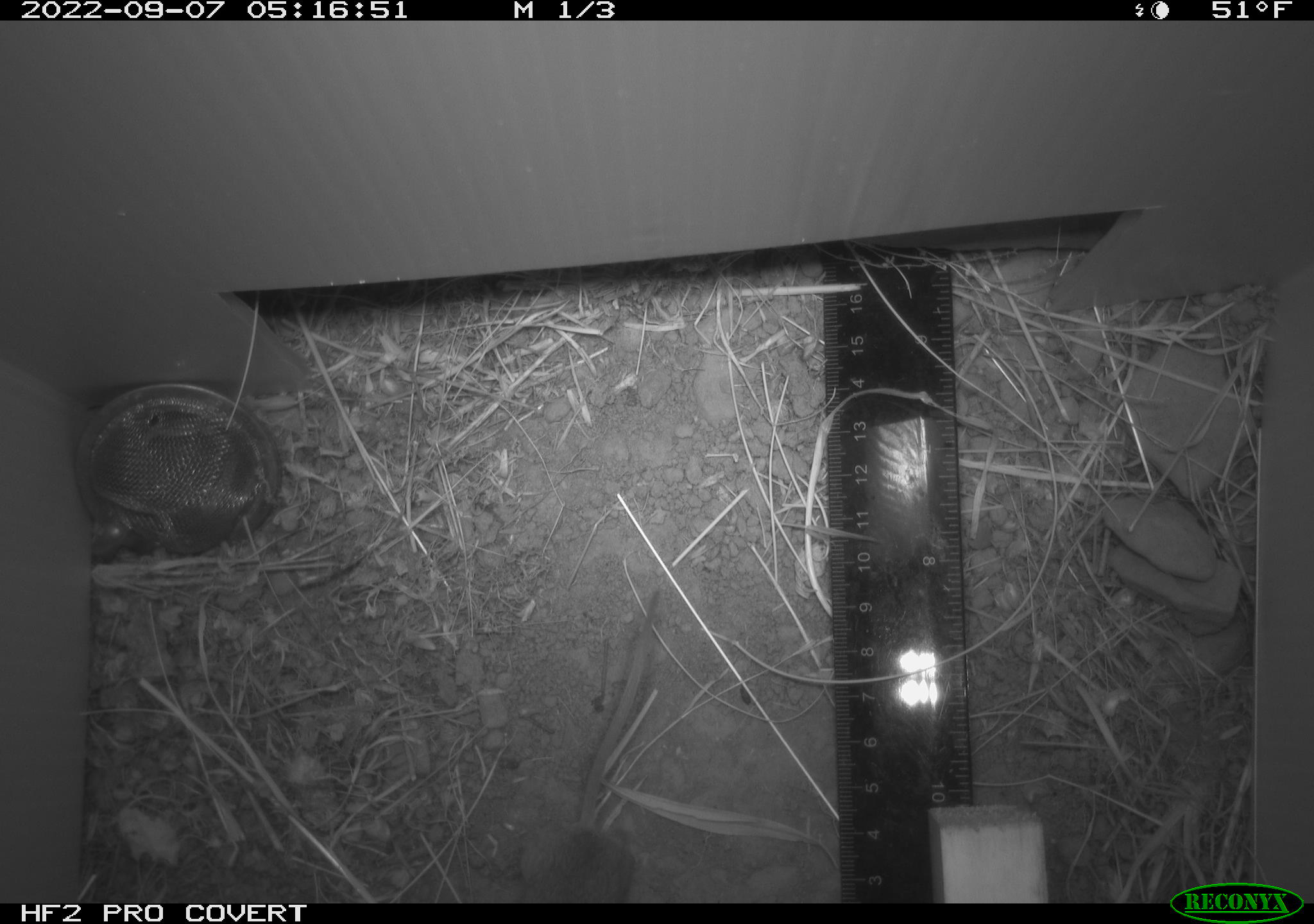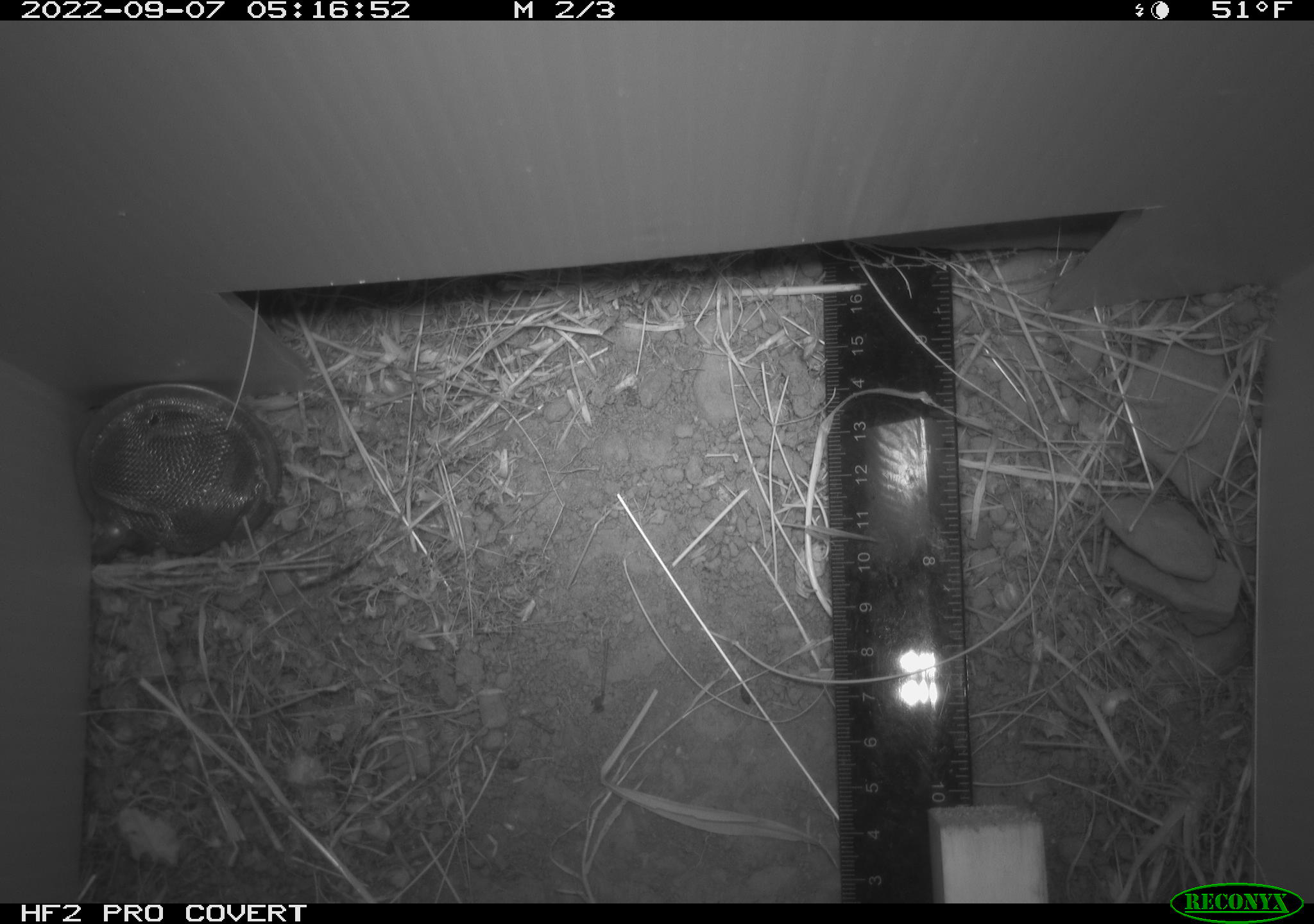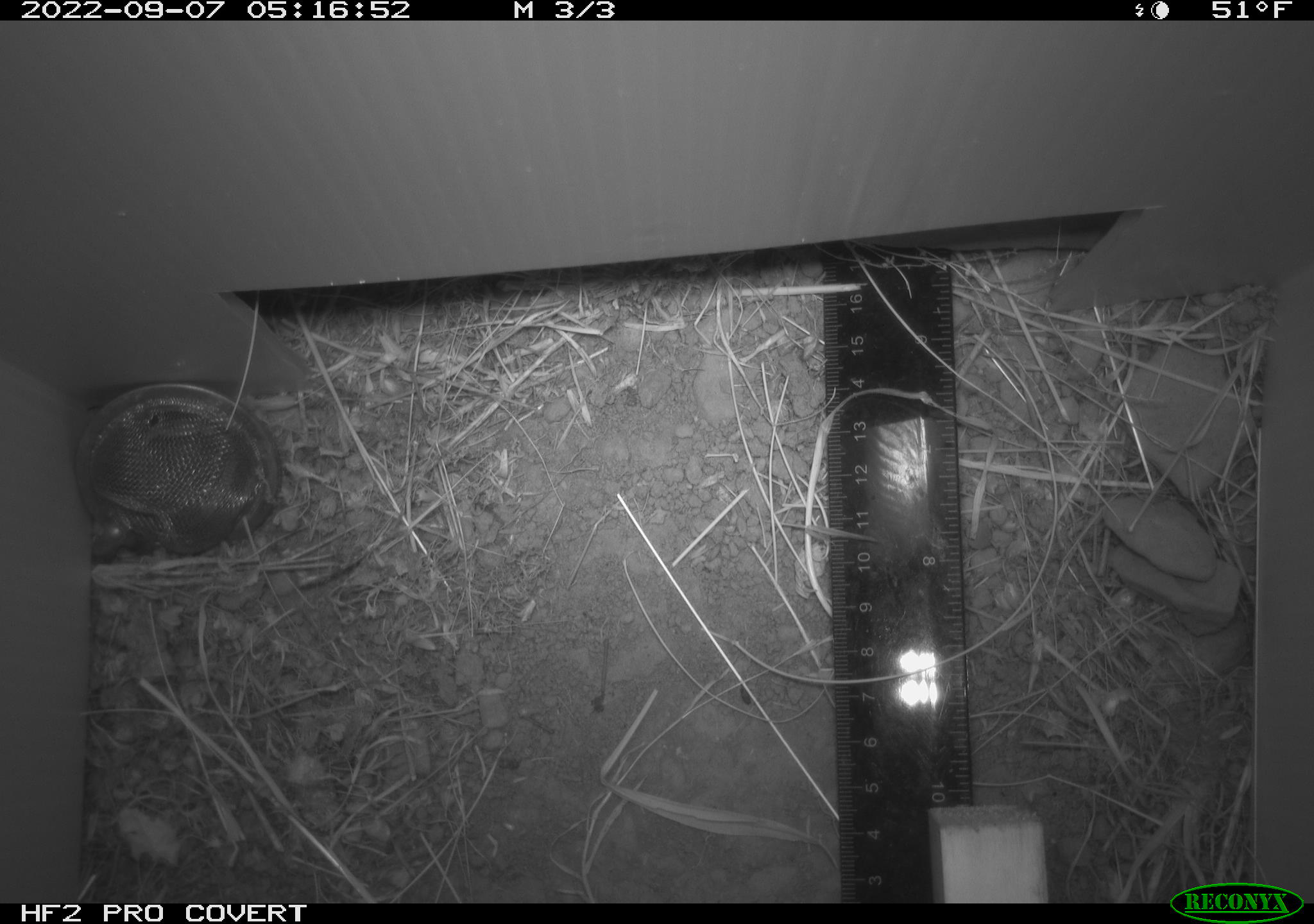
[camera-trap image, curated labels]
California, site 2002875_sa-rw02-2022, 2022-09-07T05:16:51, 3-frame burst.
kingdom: Animalia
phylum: Chordata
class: Mammalia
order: Rodentia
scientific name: Rodentia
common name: mouse species